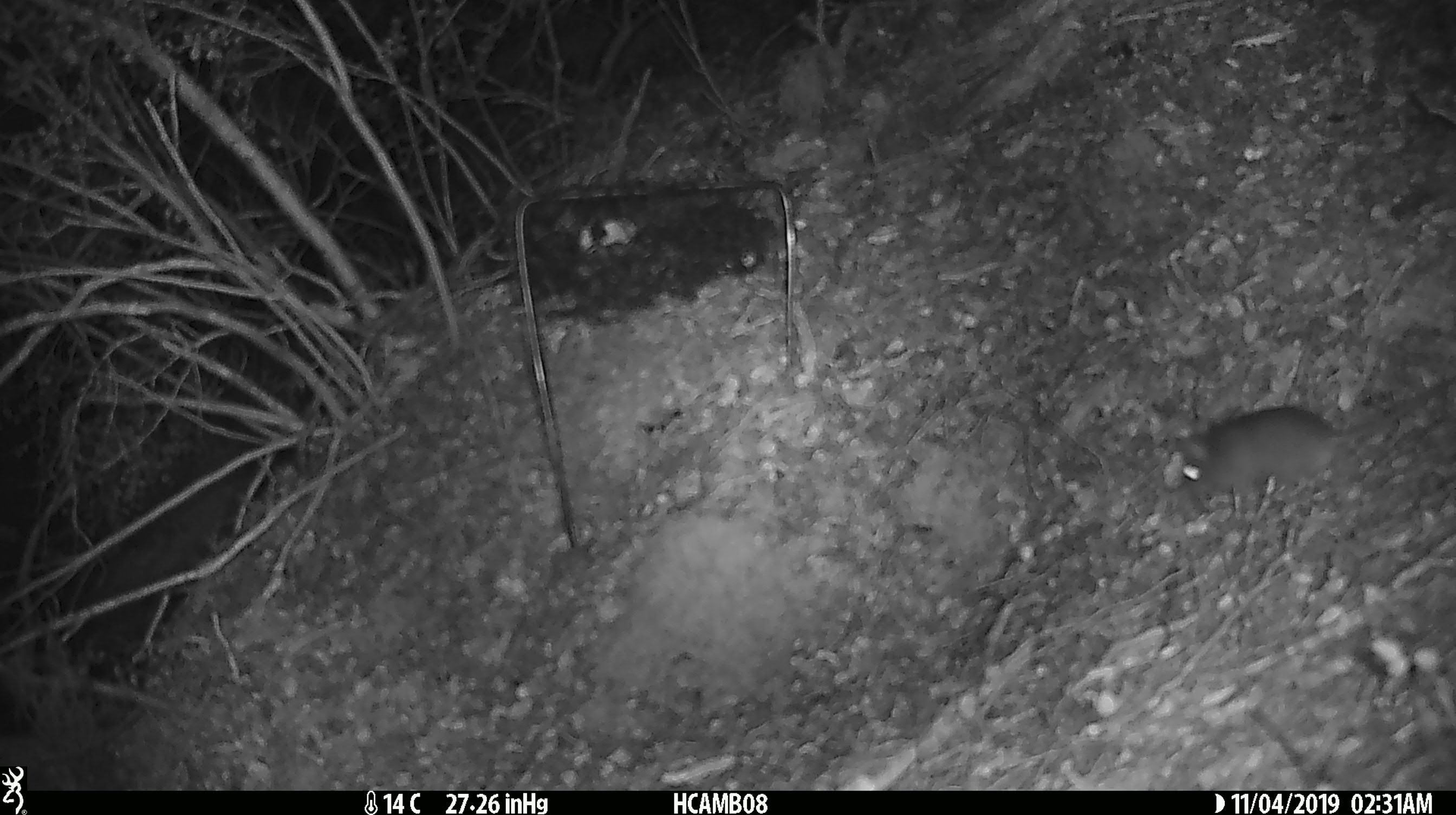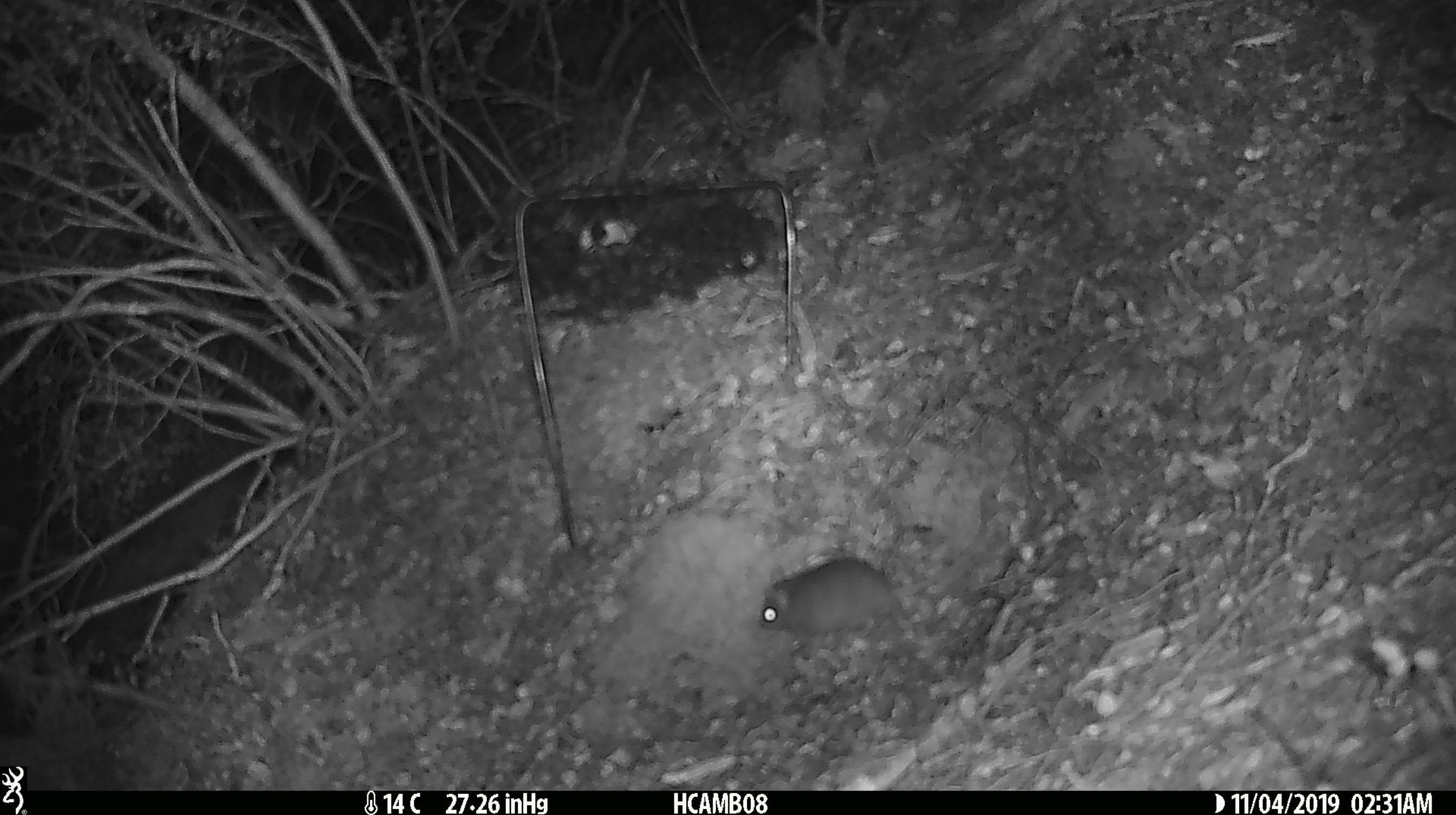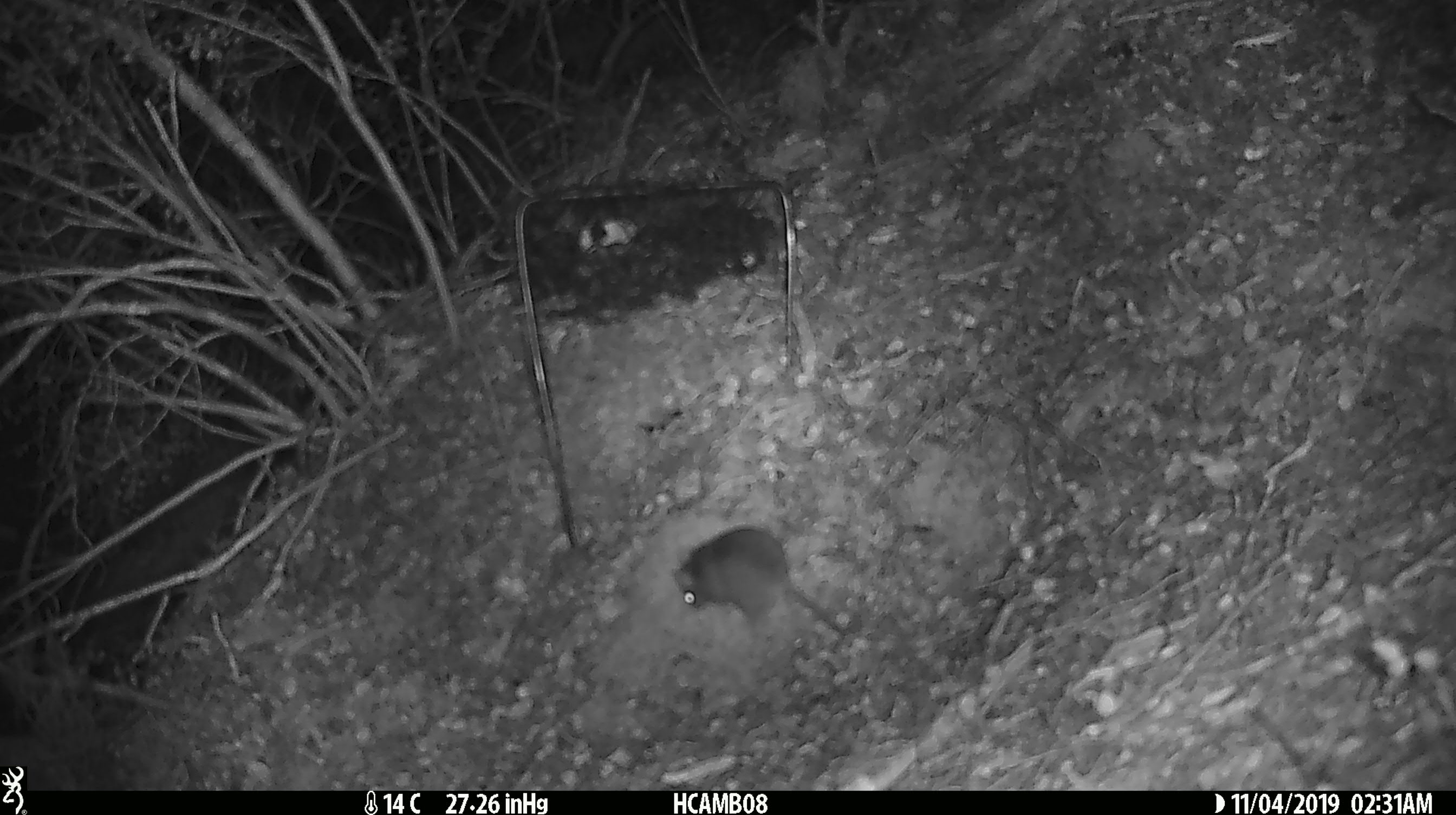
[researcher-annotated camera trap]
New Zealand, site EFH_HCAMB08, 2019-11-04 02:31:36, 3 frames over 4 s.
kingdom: Animalia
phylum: Chordata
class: Mammalia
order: Rodentia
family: Muridae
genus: Mus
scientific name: Mus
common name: mouse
Mouse (Mus).